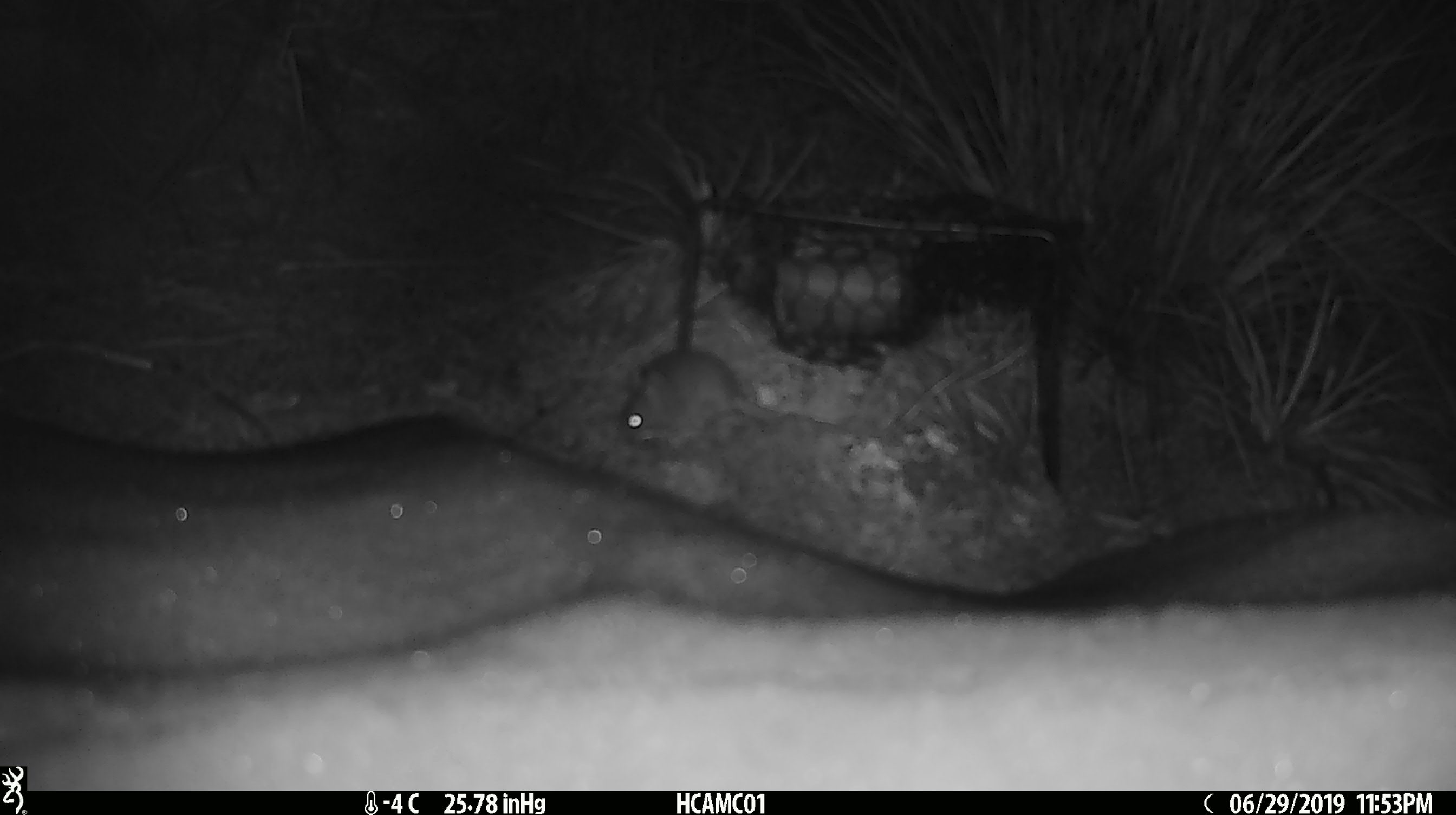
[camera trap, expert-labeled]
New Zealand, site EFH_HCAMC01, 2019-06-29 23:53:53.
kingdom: Animalia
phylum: Chordata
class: Mammalia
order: Rodentia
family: Muridae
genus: Mus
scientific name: Mus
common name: mouse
Mouse (Mus).